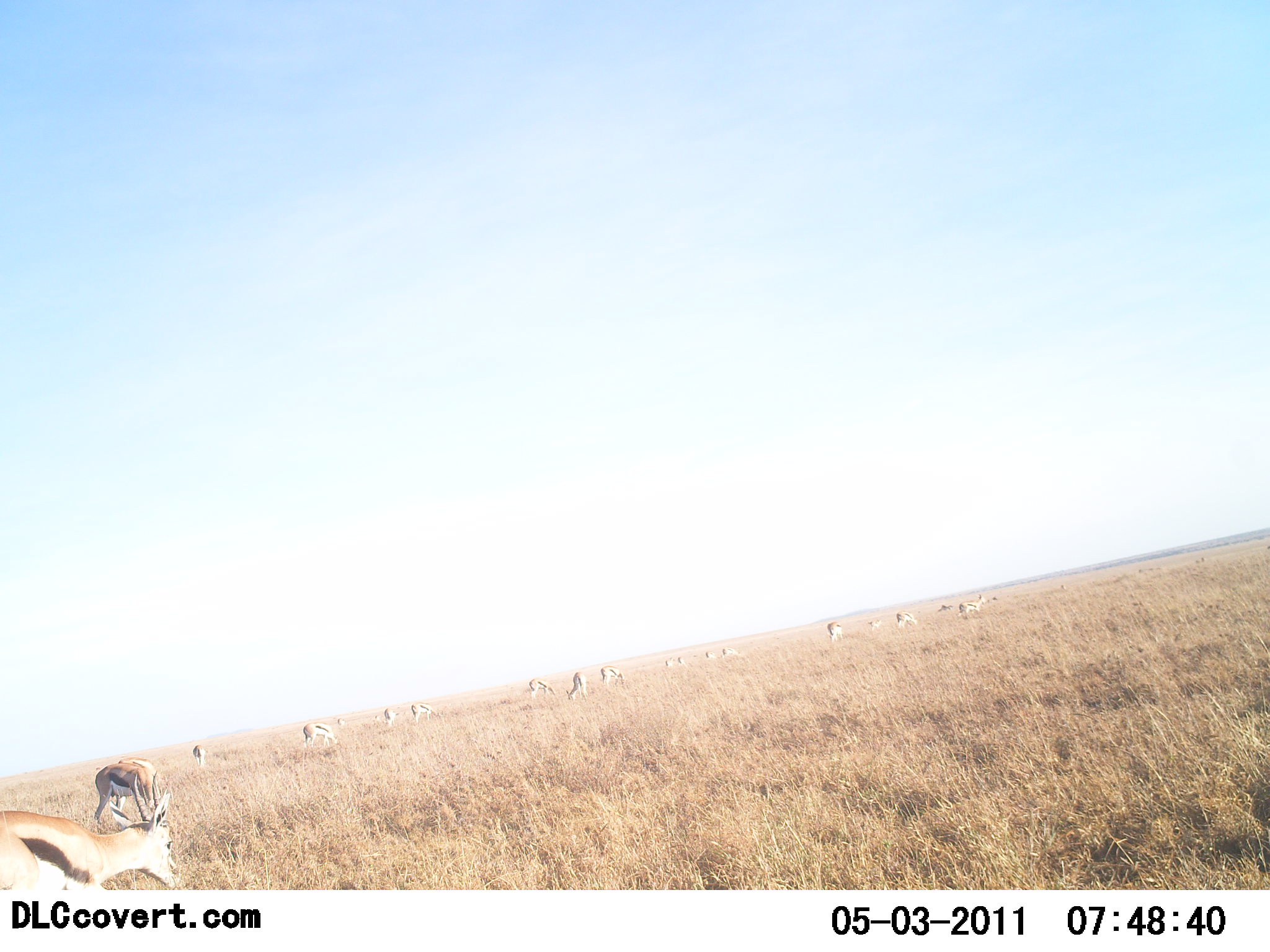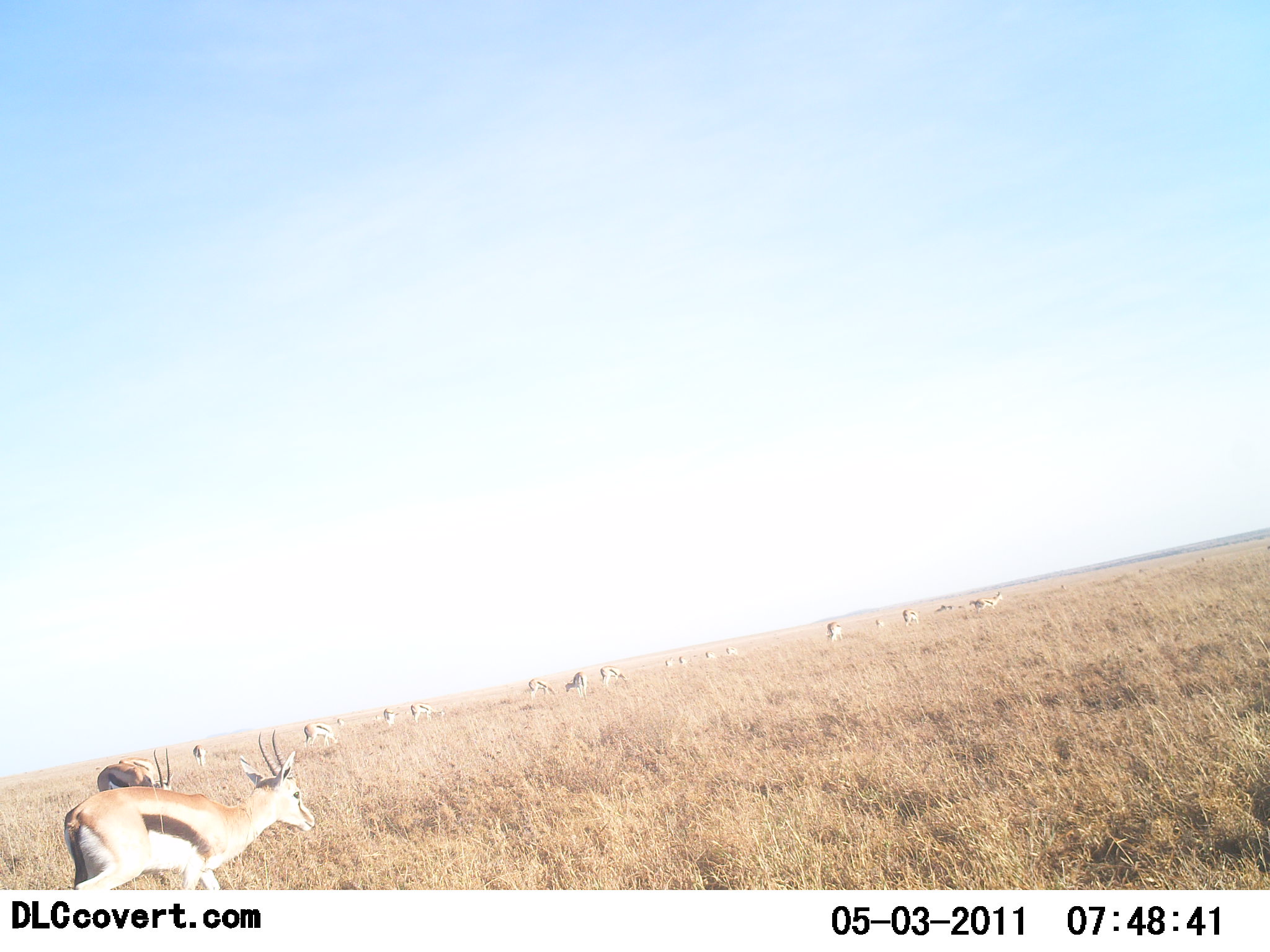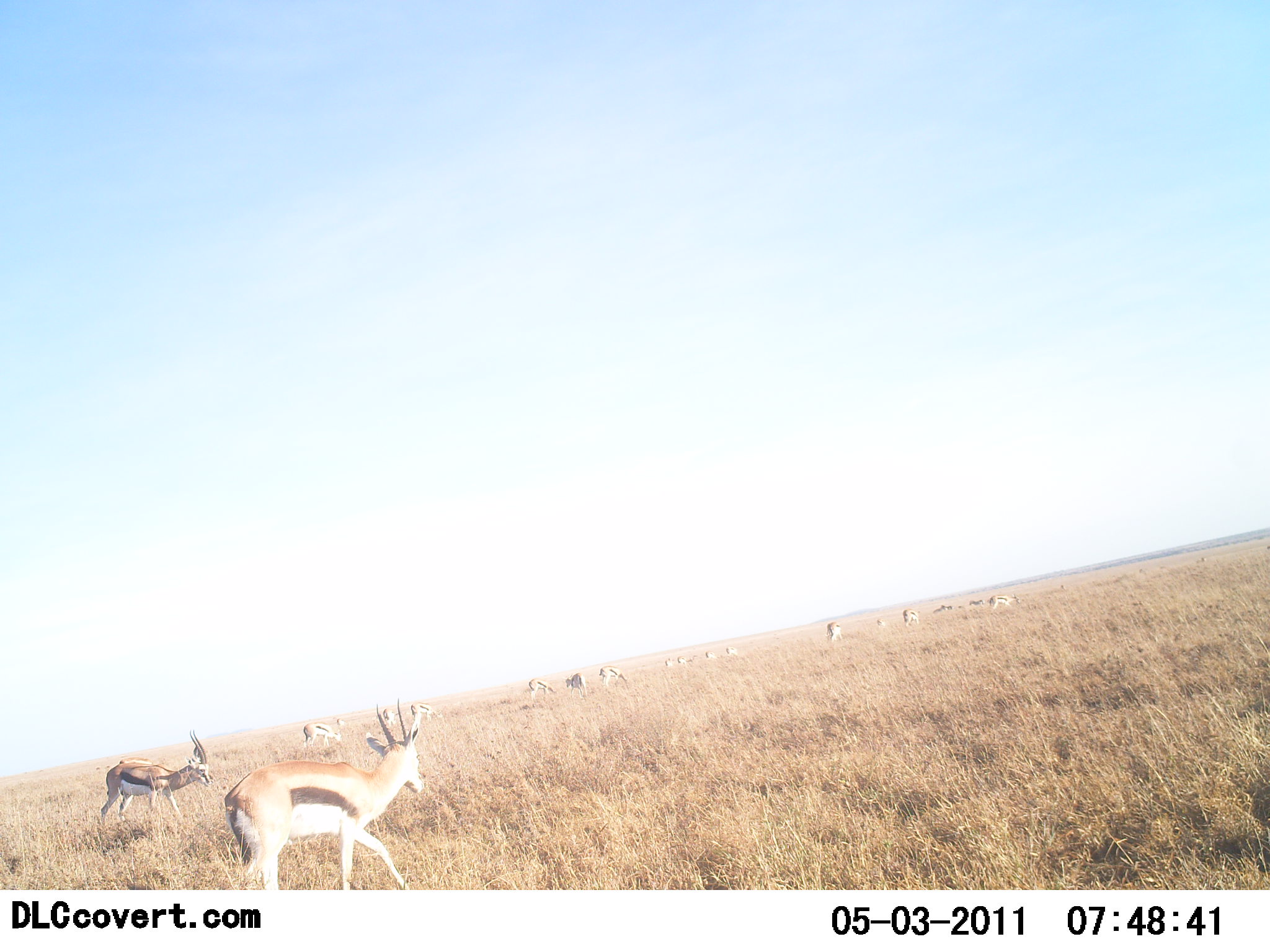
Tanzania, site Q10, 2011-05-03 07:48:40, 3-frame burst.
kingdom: Animalia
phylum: Chordata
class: Mammalia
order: Artiodactyla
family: Bovidae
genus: Eudorcas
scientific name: Eudorcas thomsonii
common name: thomson's gazelle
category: gazellethomsons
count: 11-50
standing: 33%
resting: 0%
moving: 58%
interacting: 0%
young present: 0%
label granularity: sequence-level